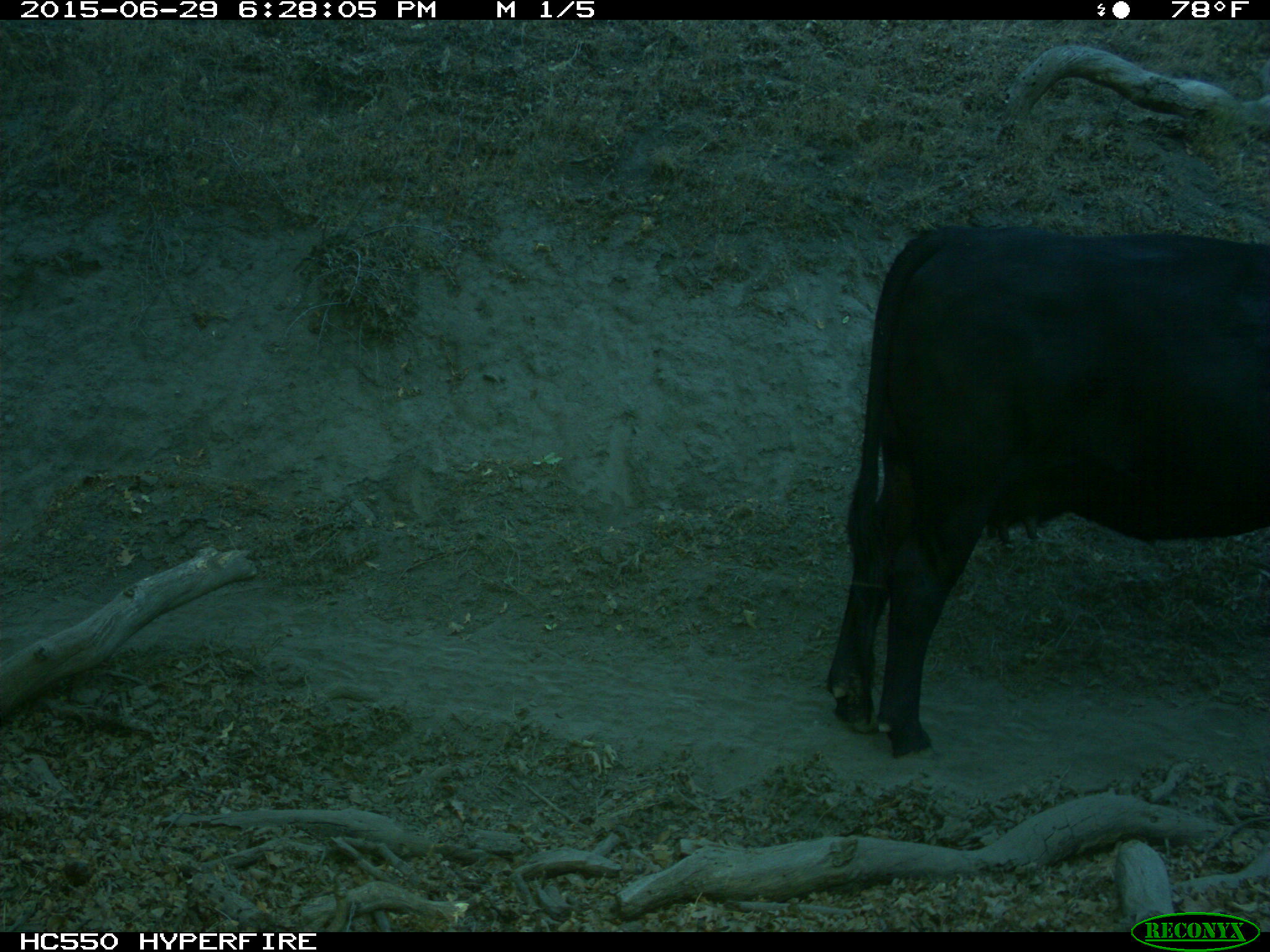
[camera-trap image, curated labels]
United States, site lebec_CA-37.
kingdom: Animalia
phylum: Chordata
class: Mammalia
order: Artiodactyla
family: Bovidae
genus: Bos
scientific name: Bos taurus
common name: domestic cow